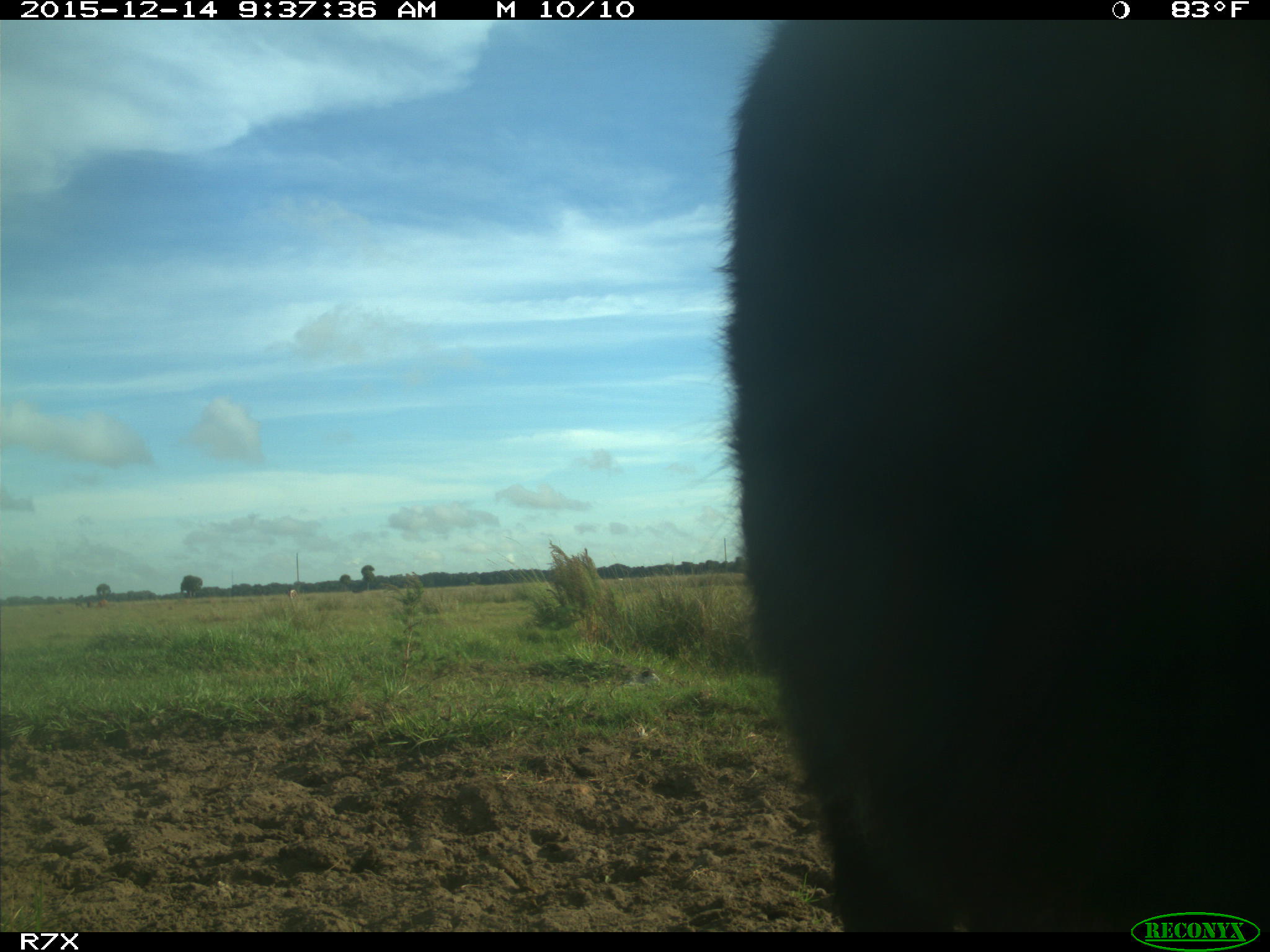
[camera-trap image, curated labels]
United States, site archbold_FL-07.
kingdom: Animalia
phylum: Chordata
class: Mammalia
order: Artiodactyla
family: Bovidae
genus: Bos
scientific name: Bos taurus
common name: domestic cow